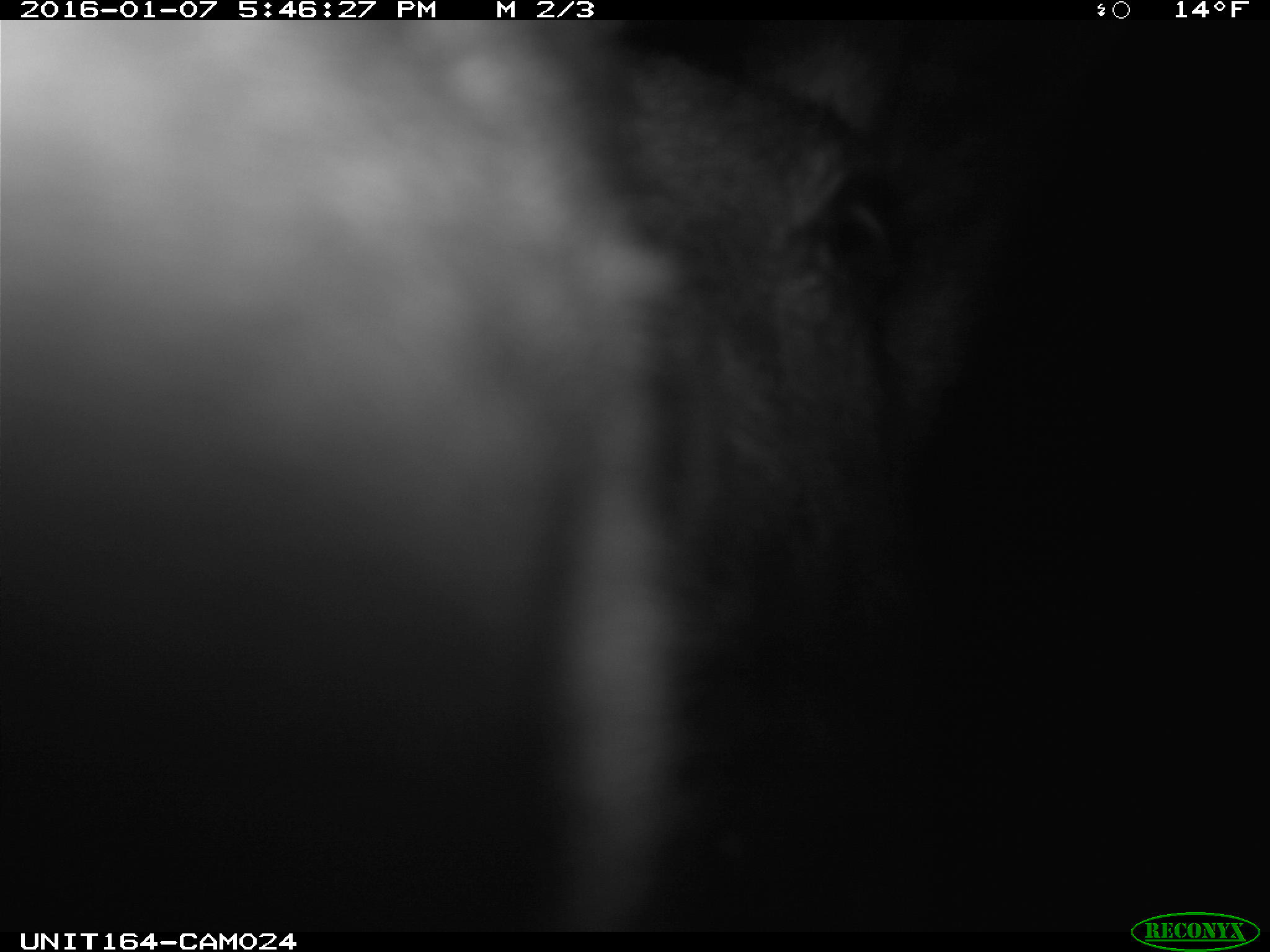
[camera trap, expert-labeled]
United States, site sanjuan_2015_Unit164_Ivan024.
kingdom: Animalia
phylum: Chordata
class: Mammalia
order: Artiodactyla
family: Cervidae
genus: Alces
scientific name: Alces alces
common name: moose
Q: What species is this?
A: Alces alces (moose).